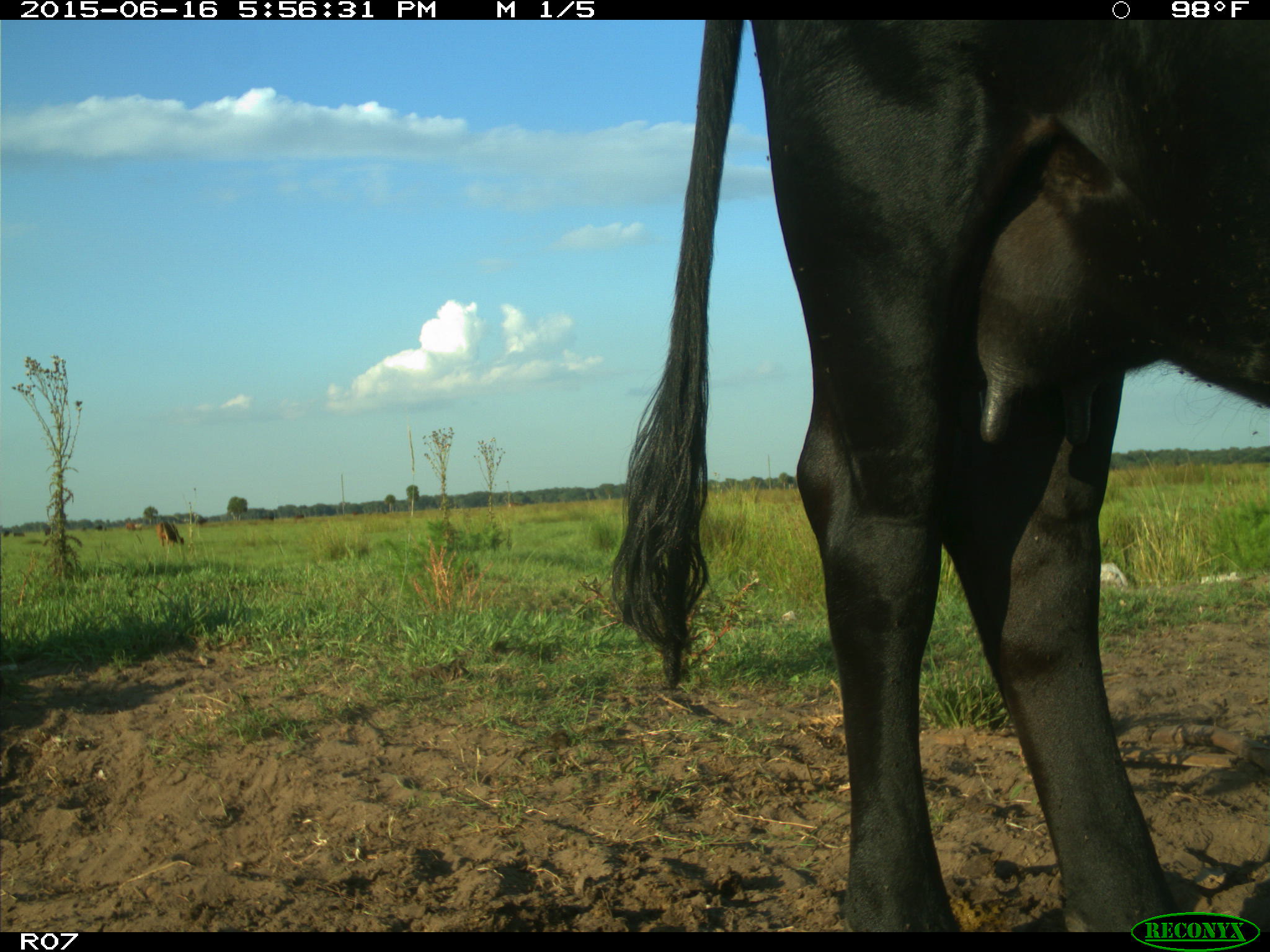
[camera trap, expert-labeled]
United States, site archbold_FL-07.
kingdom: Animalia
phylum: Chordata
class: Mammalia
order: Artiodactyla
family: Bovidae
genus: Bos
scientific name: Bos taurus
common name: domestic cow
Bos taurus (domestic cow).